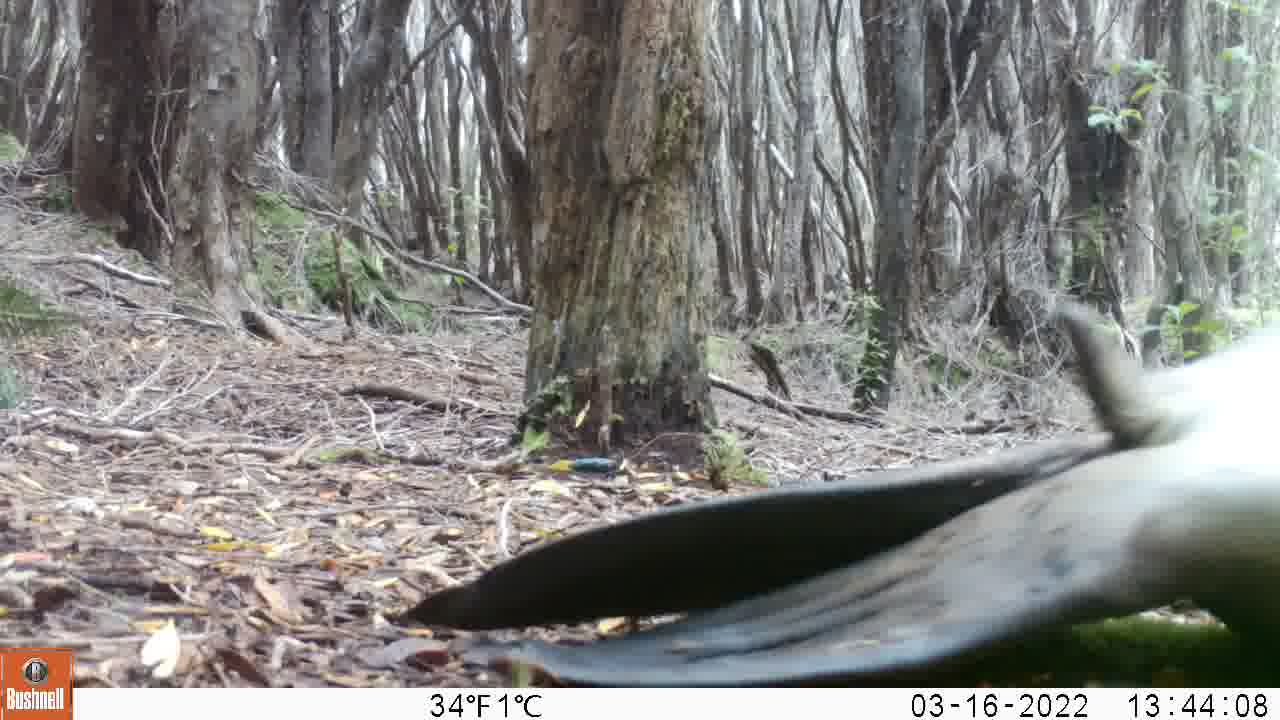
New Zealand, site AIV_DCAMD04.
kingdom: Animalia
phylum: Chordata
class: Mammalia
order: Carnivora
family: Otariidae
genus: Phocarctos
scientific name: Phocarctos hookeri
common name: new zealand sea lion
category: sealion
Sealion (new zealand sea lion) (Phocarctos hookeri).